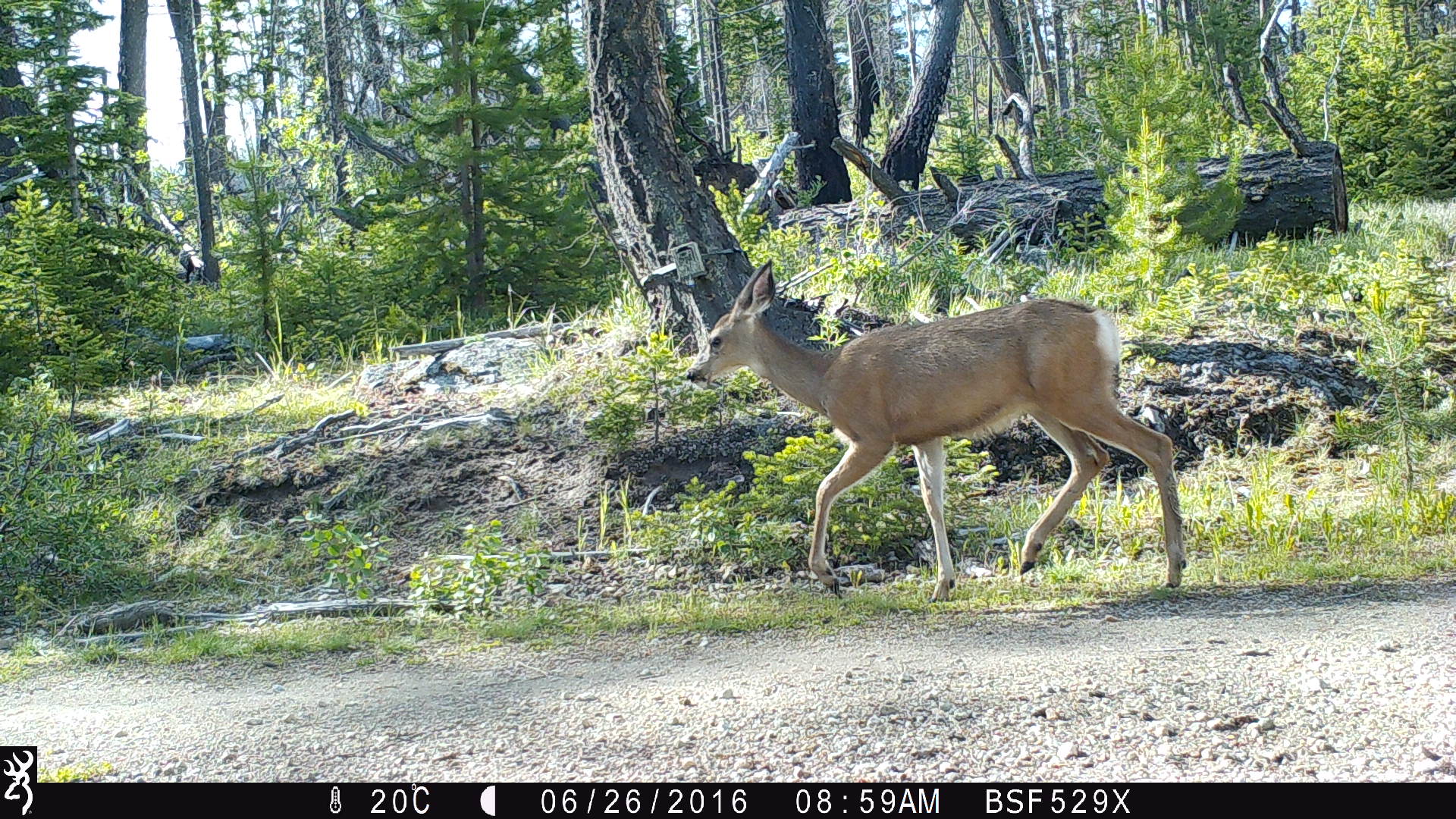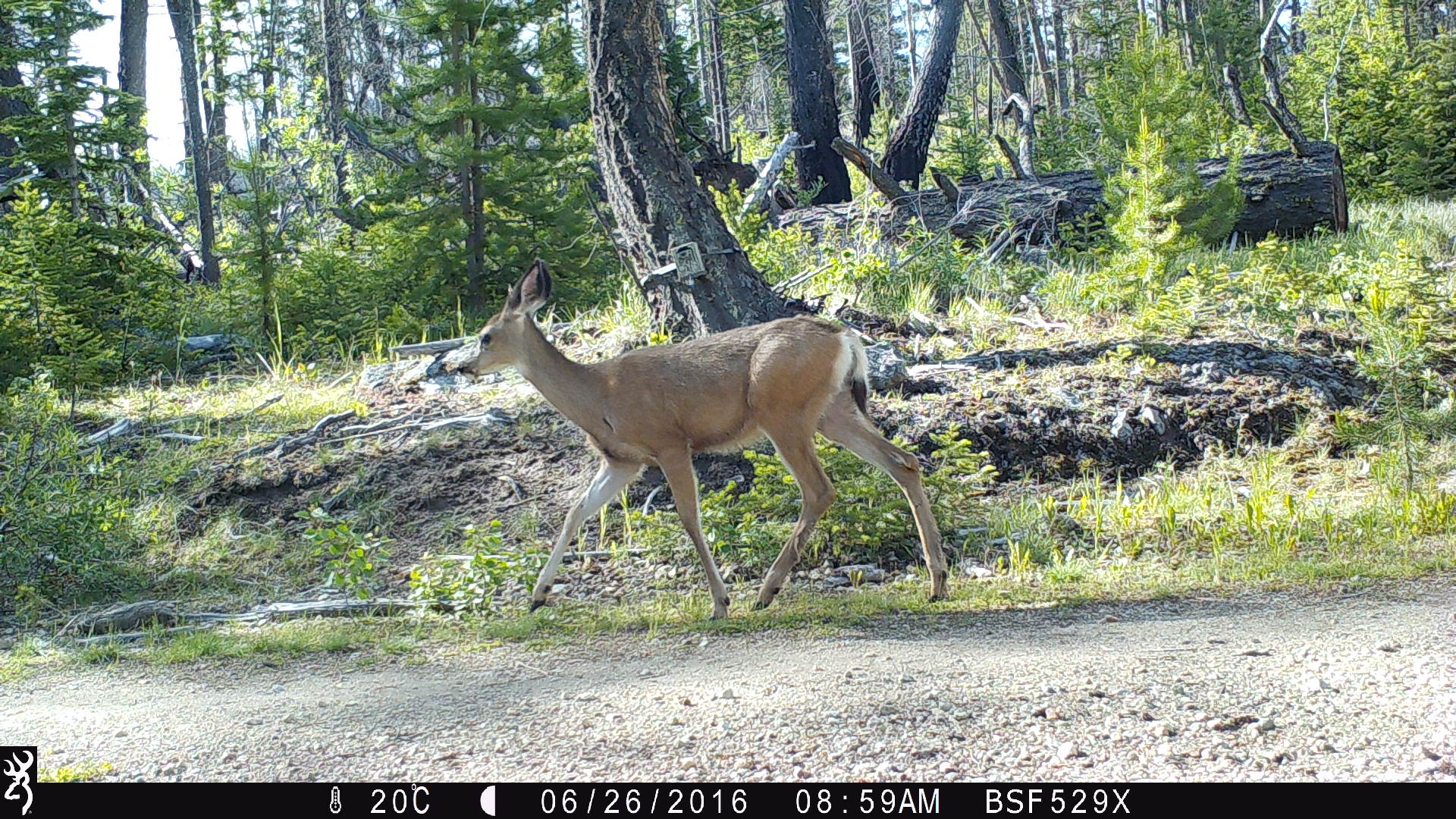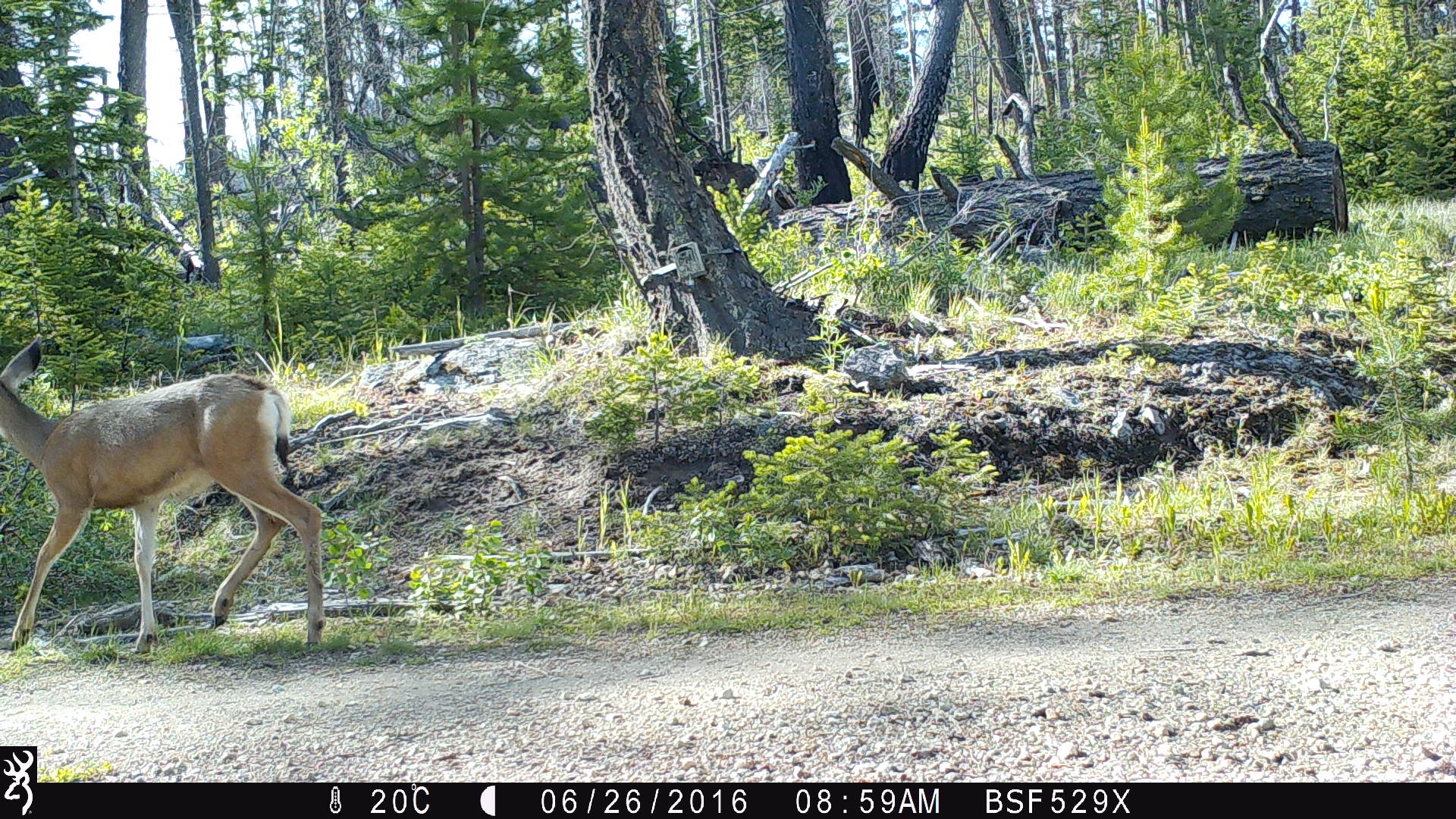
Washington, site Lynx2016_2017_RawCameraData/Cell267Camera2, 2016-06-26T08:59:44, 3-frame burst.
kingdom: Animalia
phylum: Chordata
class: Mammalia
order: Artiodactyla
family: Cervidae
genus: Odocoileus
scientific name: Odocoileus hemionus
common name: mule deer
Odocoileus hemionus (mule deer). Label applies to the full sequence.